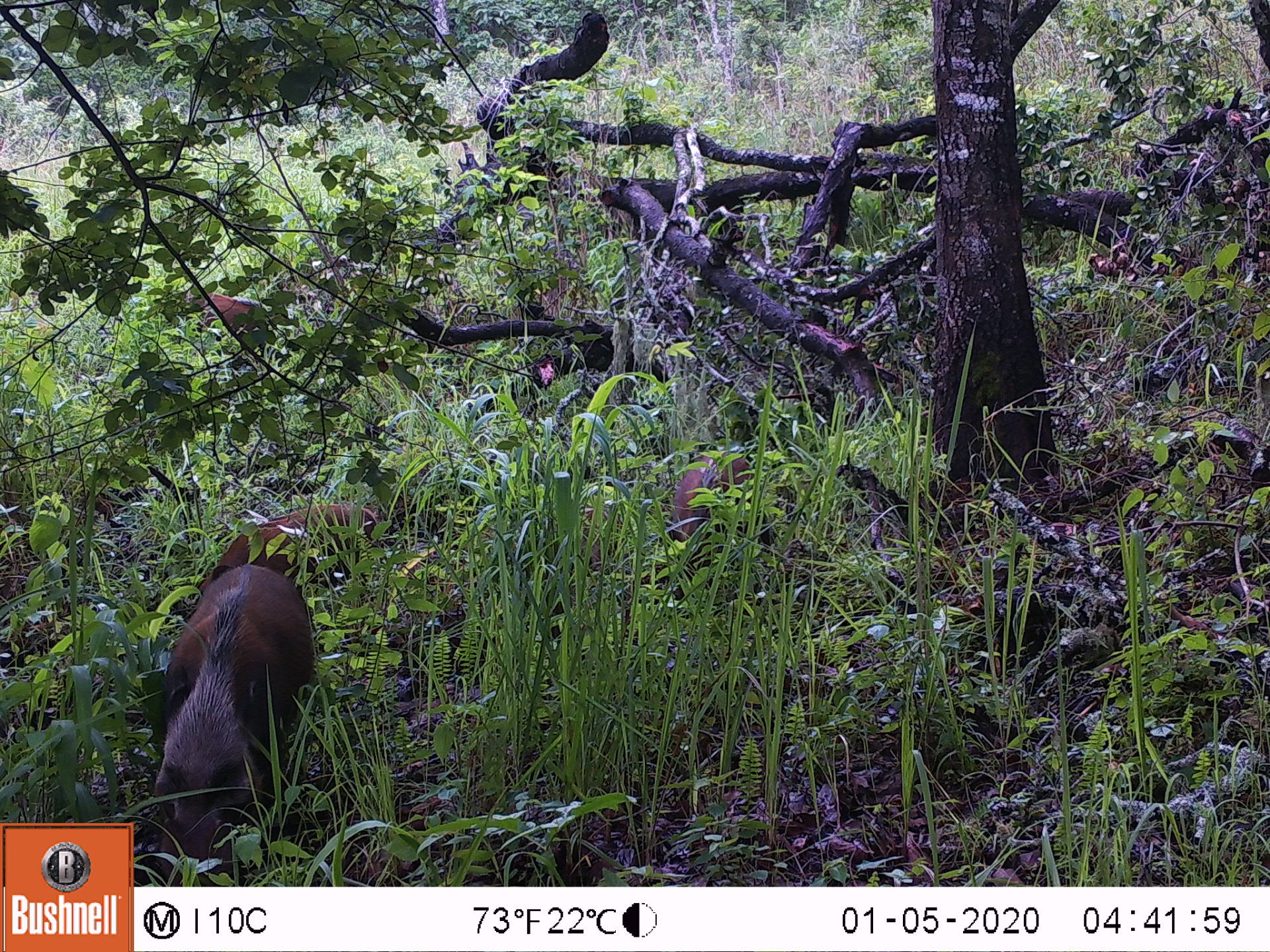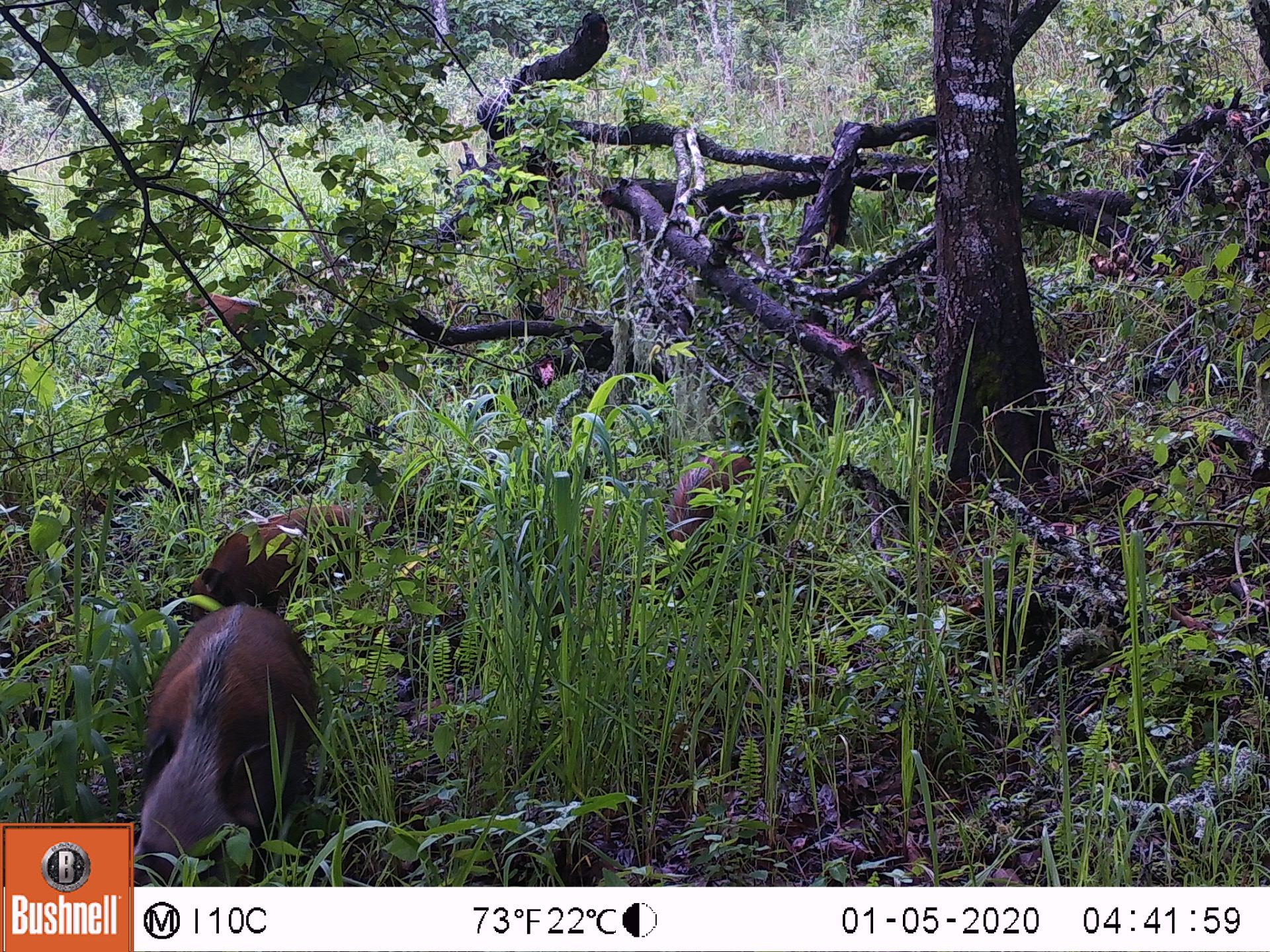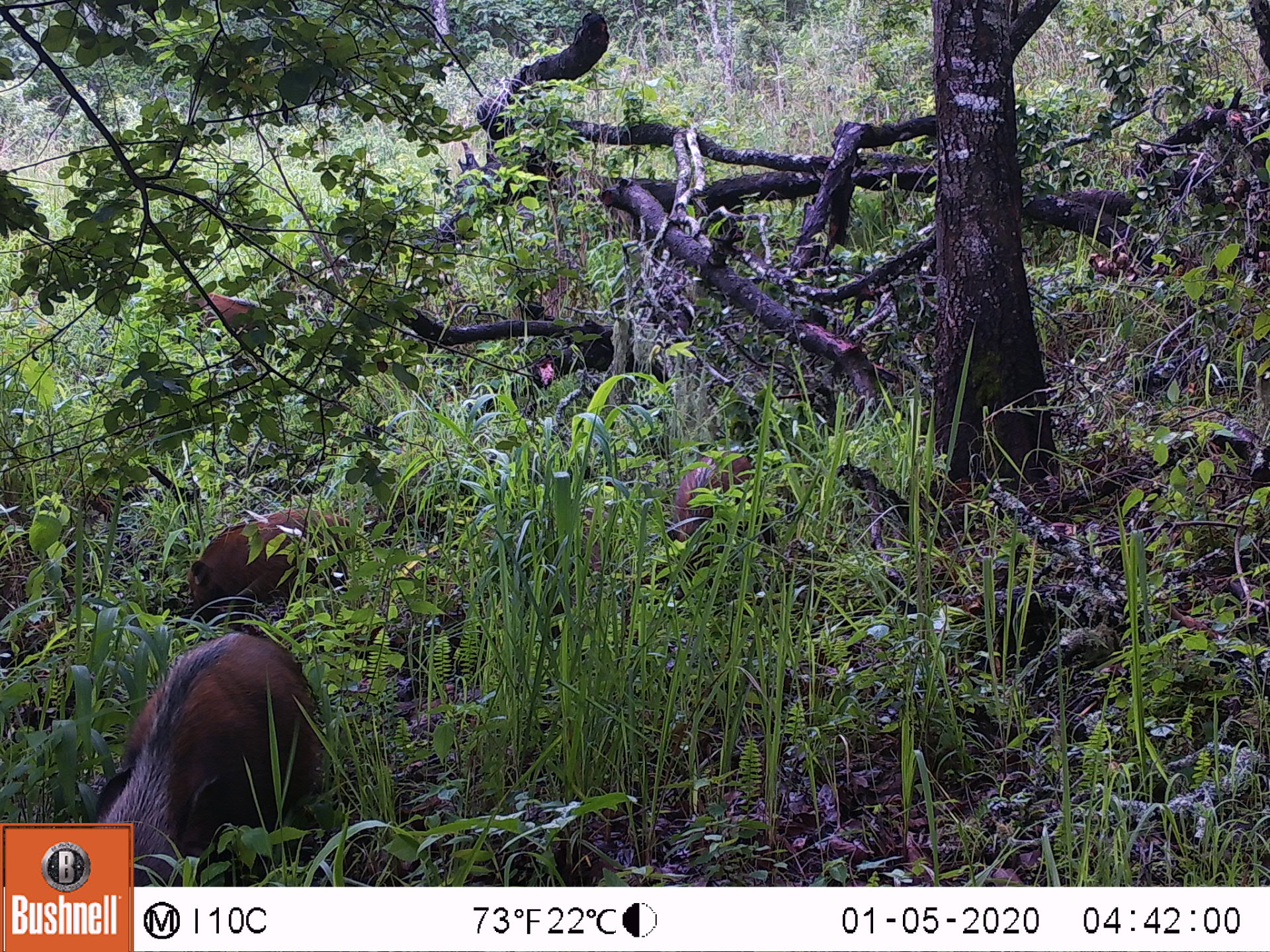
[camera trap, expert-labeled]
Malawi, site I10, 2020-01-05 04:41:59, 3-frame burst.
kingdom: Animalia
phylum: Chordata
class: Mammalia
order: Artiodactyla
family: Suidae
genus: Potamochoerus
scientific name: Potamochoerus larvatus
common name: bushpig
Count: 4.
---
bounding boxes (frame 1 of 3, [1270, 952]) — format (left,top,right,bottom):
bushpig: (137,561,324,884); (194,493,387,601); (656,441,763,603); (169,281,288,350)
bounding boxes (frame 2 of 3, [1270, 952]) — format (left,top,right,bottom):
bushpig: (136,598,323,882); (178,501,371,627); (657,446,757,599); (182,286,283,350)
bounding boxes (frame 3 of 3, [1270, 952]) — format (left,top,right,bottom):
bushpig: (136,624,323,886); (178,502,364,625); (654,445,769,604); (181,284,276,334)